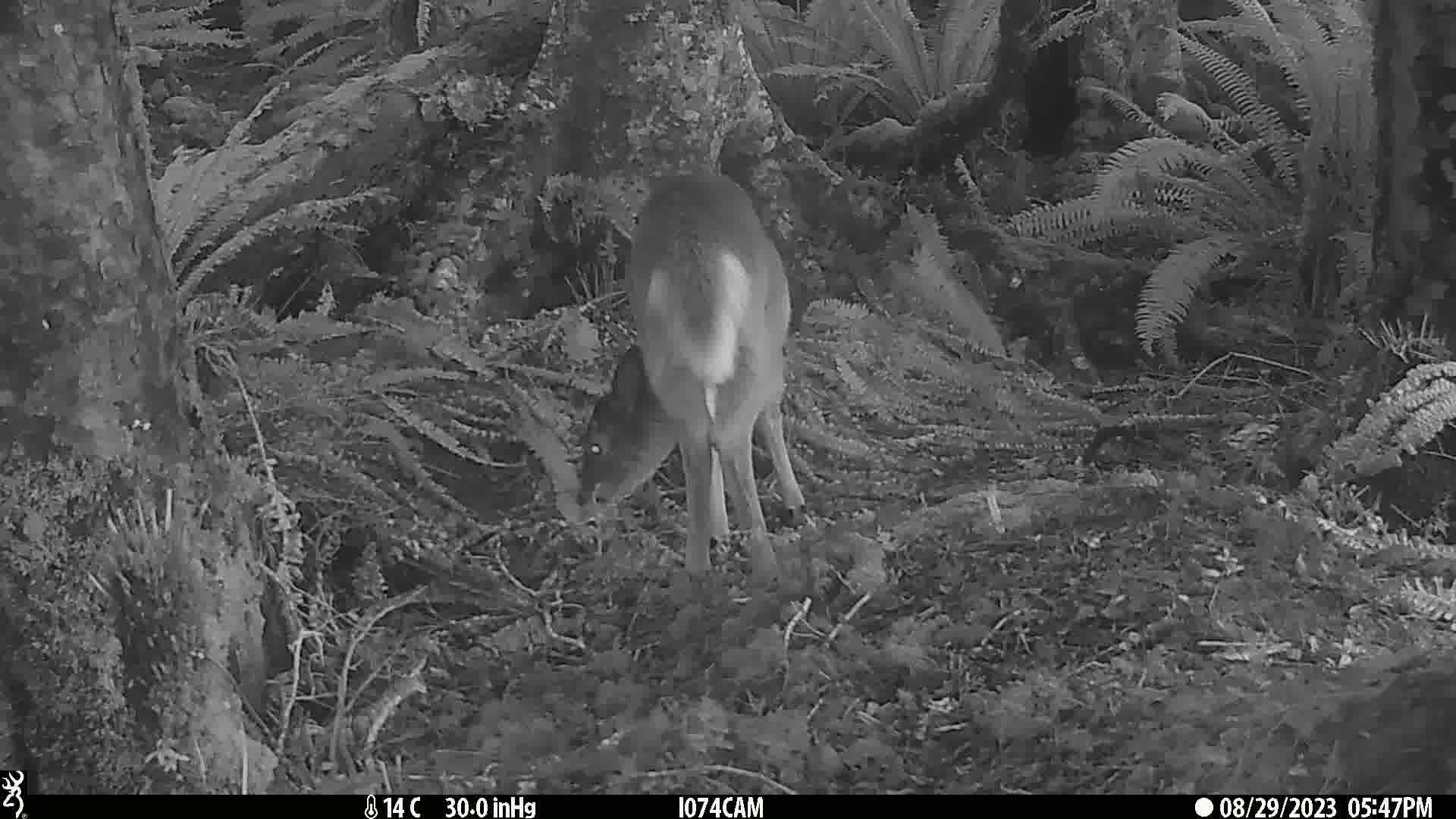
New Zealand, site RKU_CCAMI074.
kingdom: Animalia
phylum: Chordata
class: Mammalia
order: Artiodactyla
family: Cervidae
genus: Odocoileus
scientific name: Odocoileus virginianus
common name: white-tailed deer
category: white tailed deer